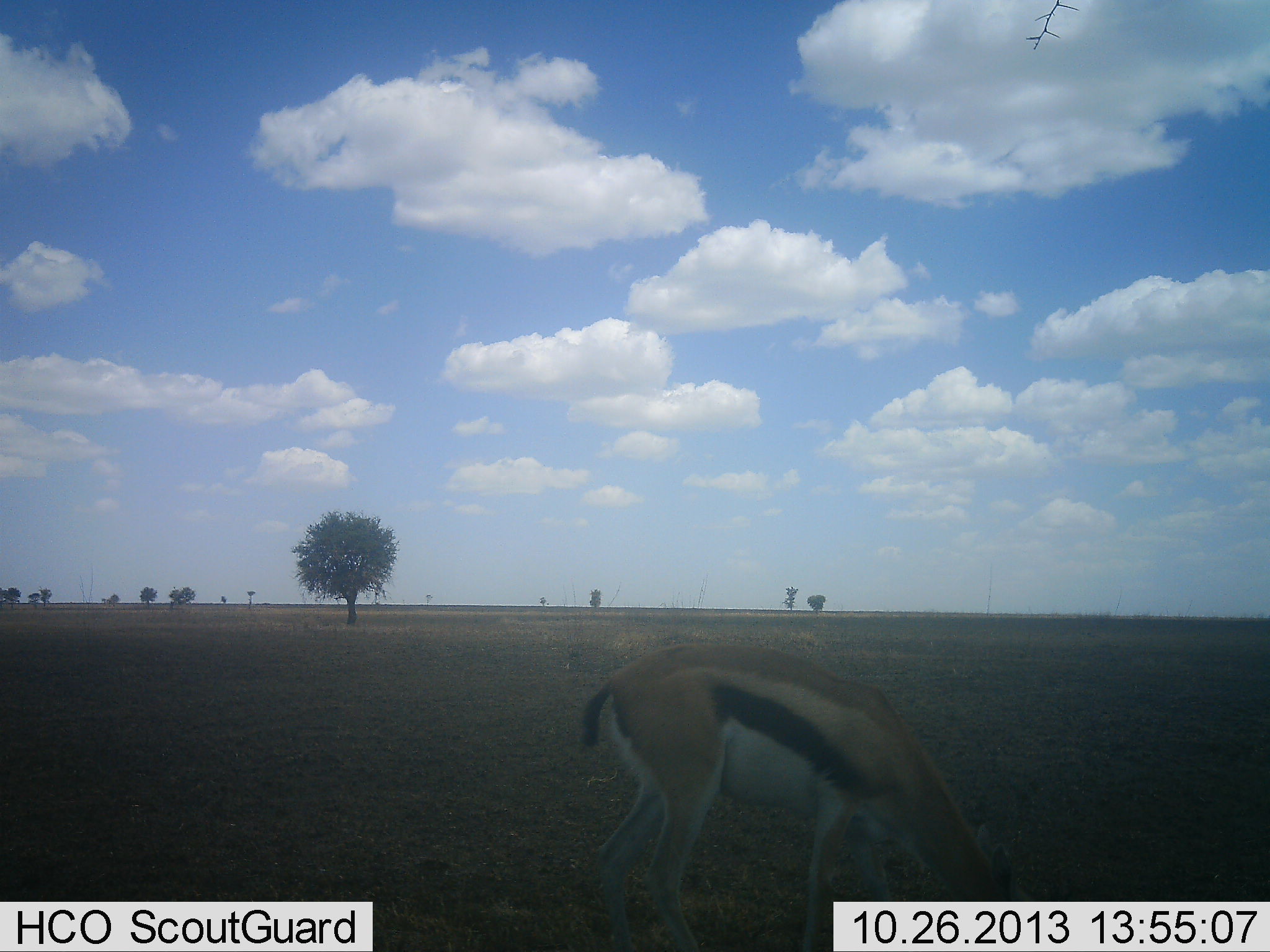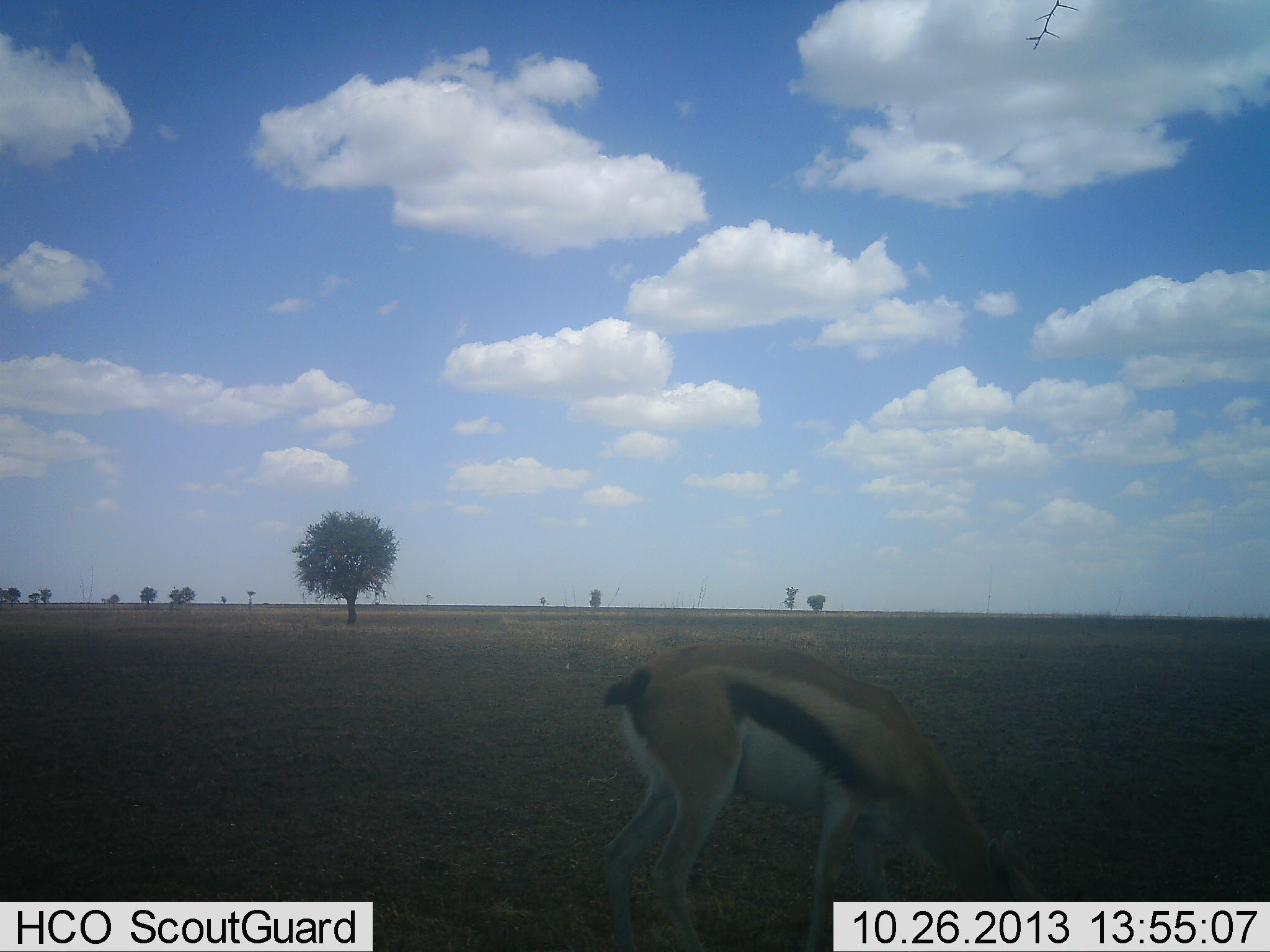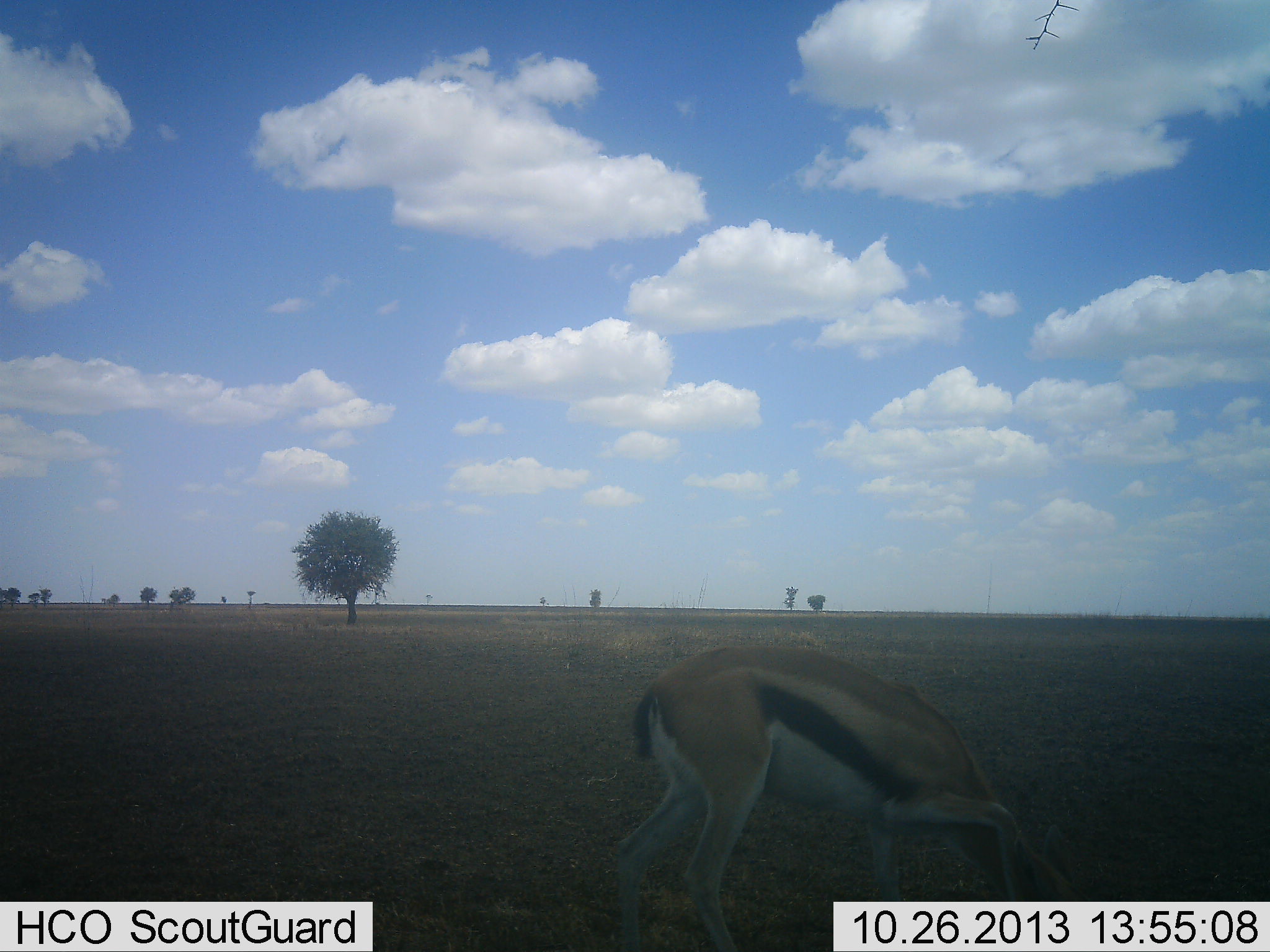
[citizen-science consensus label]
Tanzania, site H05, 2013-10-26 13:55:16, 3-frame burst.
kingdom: Animalia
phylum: Chordata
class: Mammalia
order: Artiodactyla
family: Bovidae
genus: Eudorcas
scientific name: Eudorcas thomsonii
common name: thomson's gazelle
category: gazellethomsons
Gazellethomsons (thomson's gazelle) (Eudorcas thomsonii), count 1. Behavior (volunteer vote fractions): standing 26%, resting 0%, moving 0%, interacting 0%. Young present (vote fraction): 0%. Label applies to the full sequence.